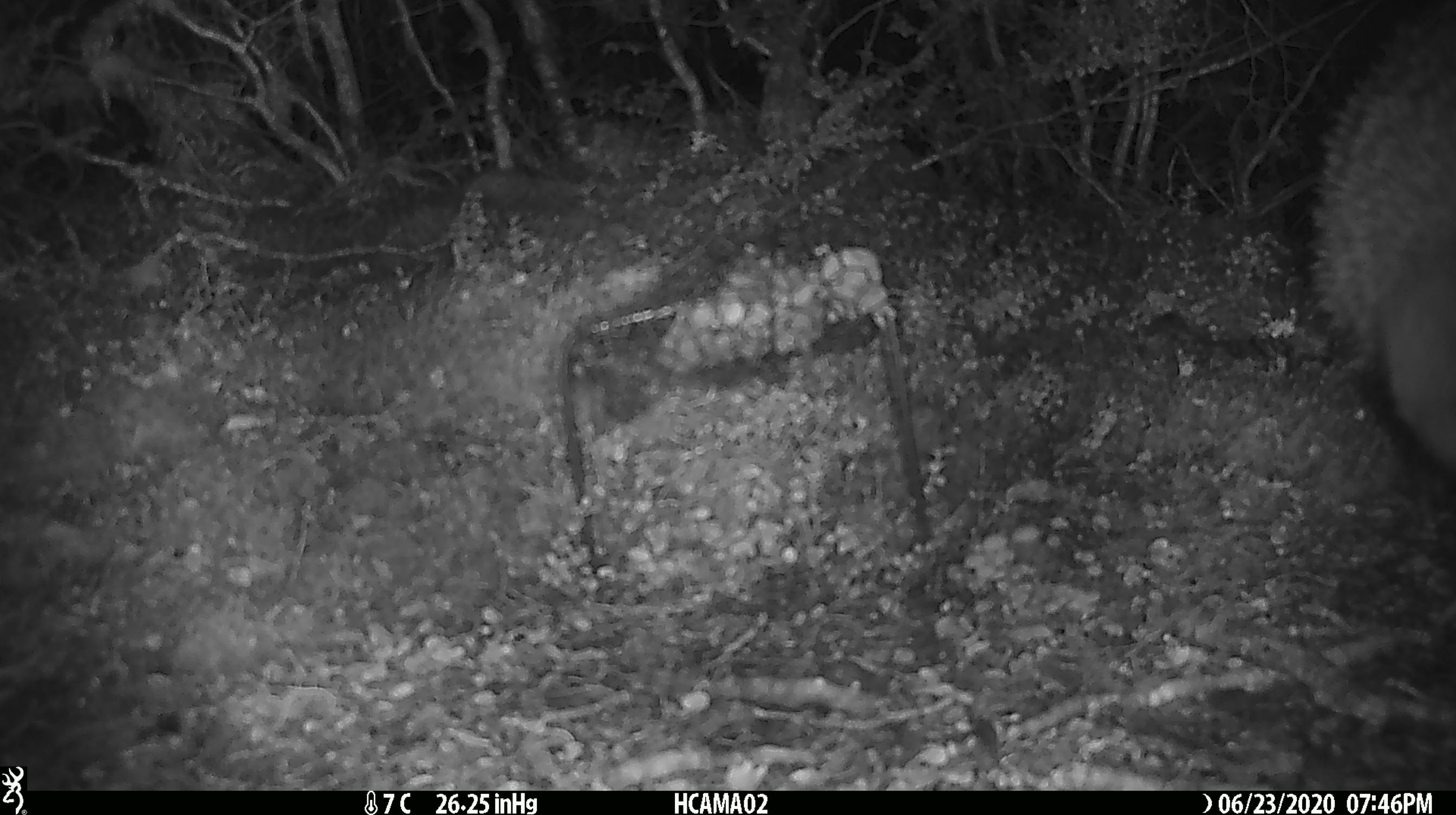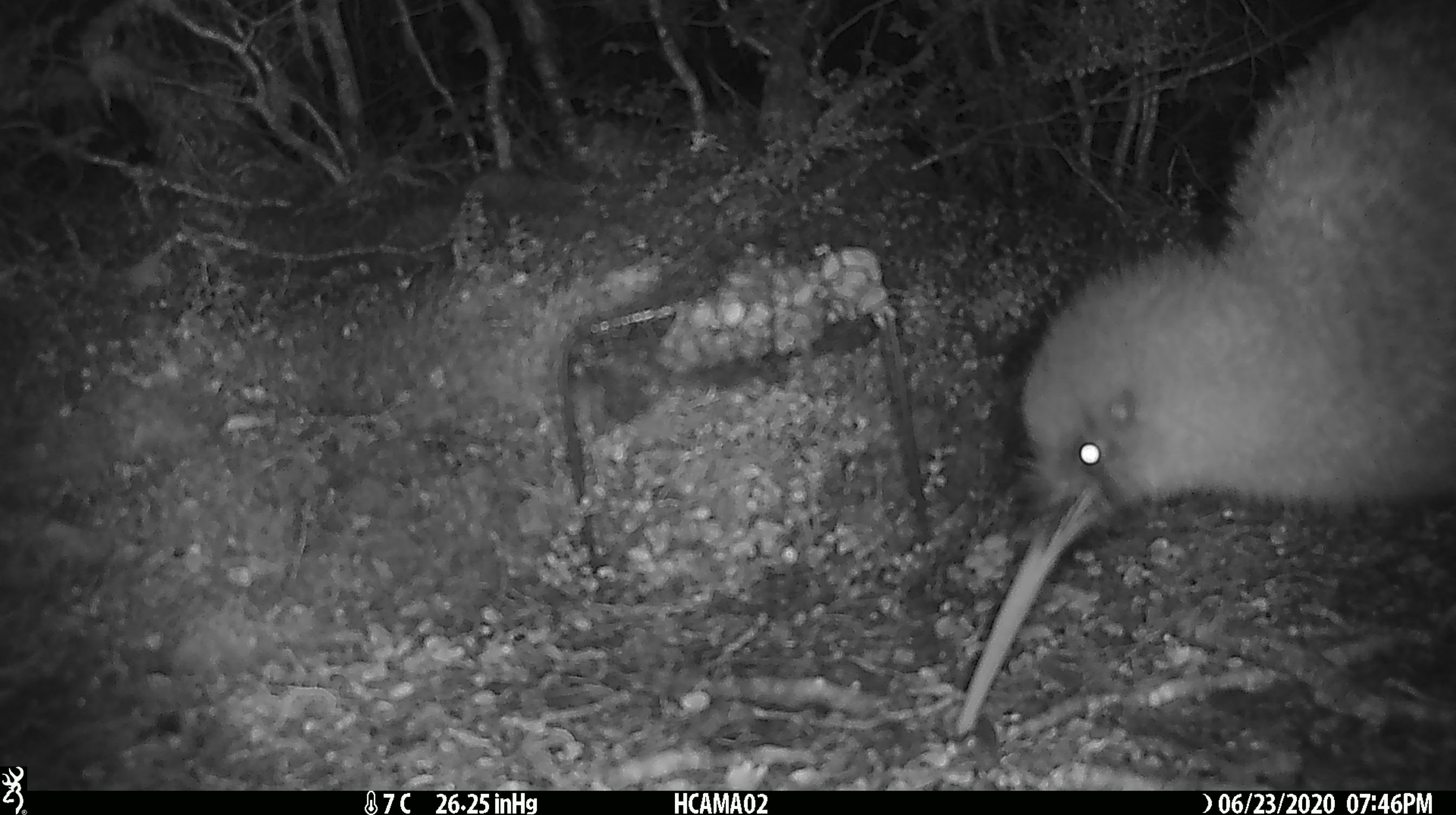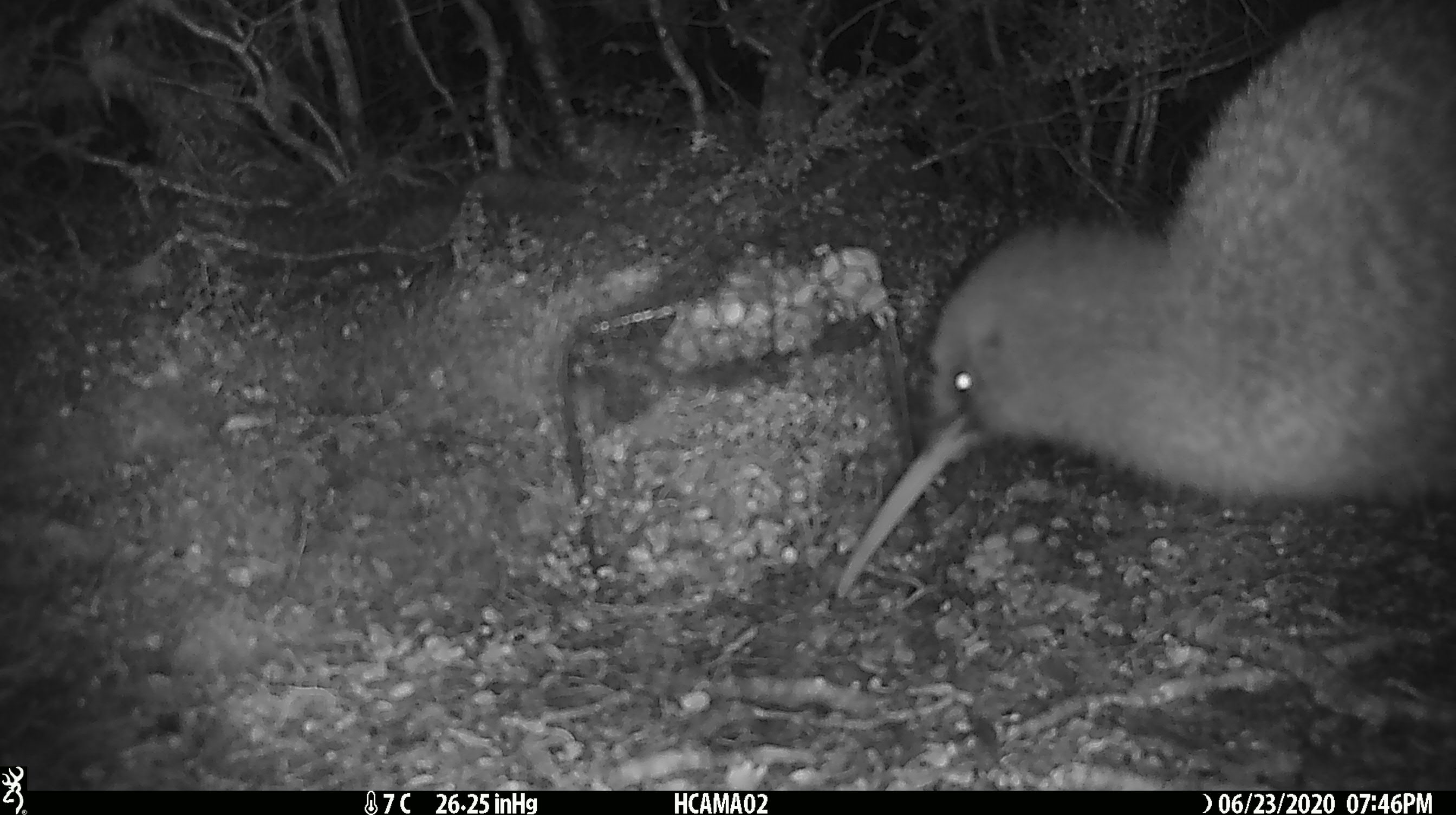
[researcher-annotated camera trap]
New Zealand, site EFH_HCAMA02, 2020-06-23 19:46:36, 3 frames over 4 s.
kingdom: Animalia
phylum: Chordata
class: Aves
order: Apterygiformes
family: Apterygidae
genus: Apteryx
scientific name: Apteryx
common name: kiwi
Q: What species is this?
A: Kiwi (Apteryx).